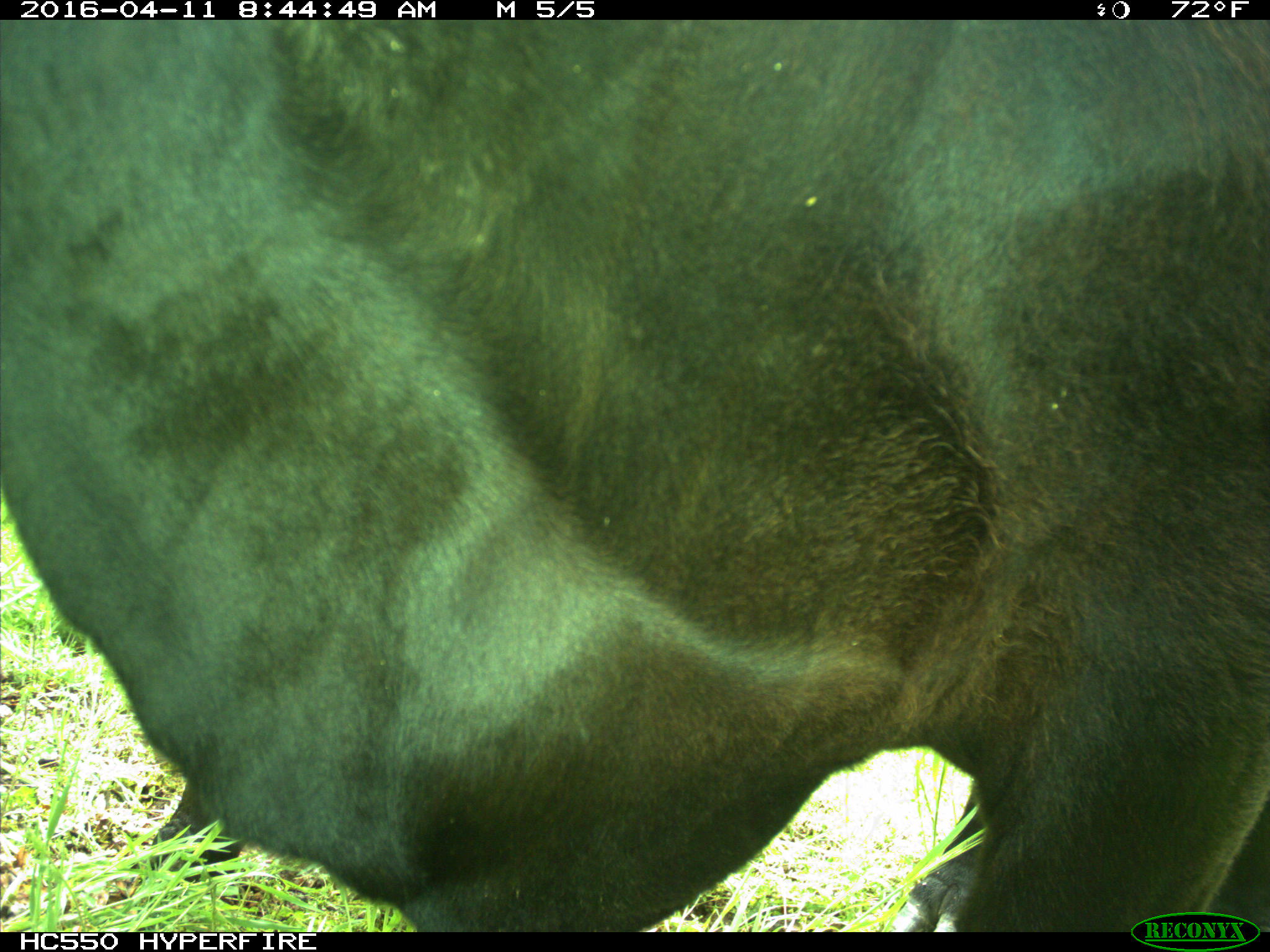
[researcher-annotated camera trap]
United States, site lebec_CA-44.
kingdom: Animalia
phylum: Chordata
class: Mammalia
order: Artiodactyla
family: Bovidae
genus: Bos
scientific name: Bos taurus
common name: domestic cow